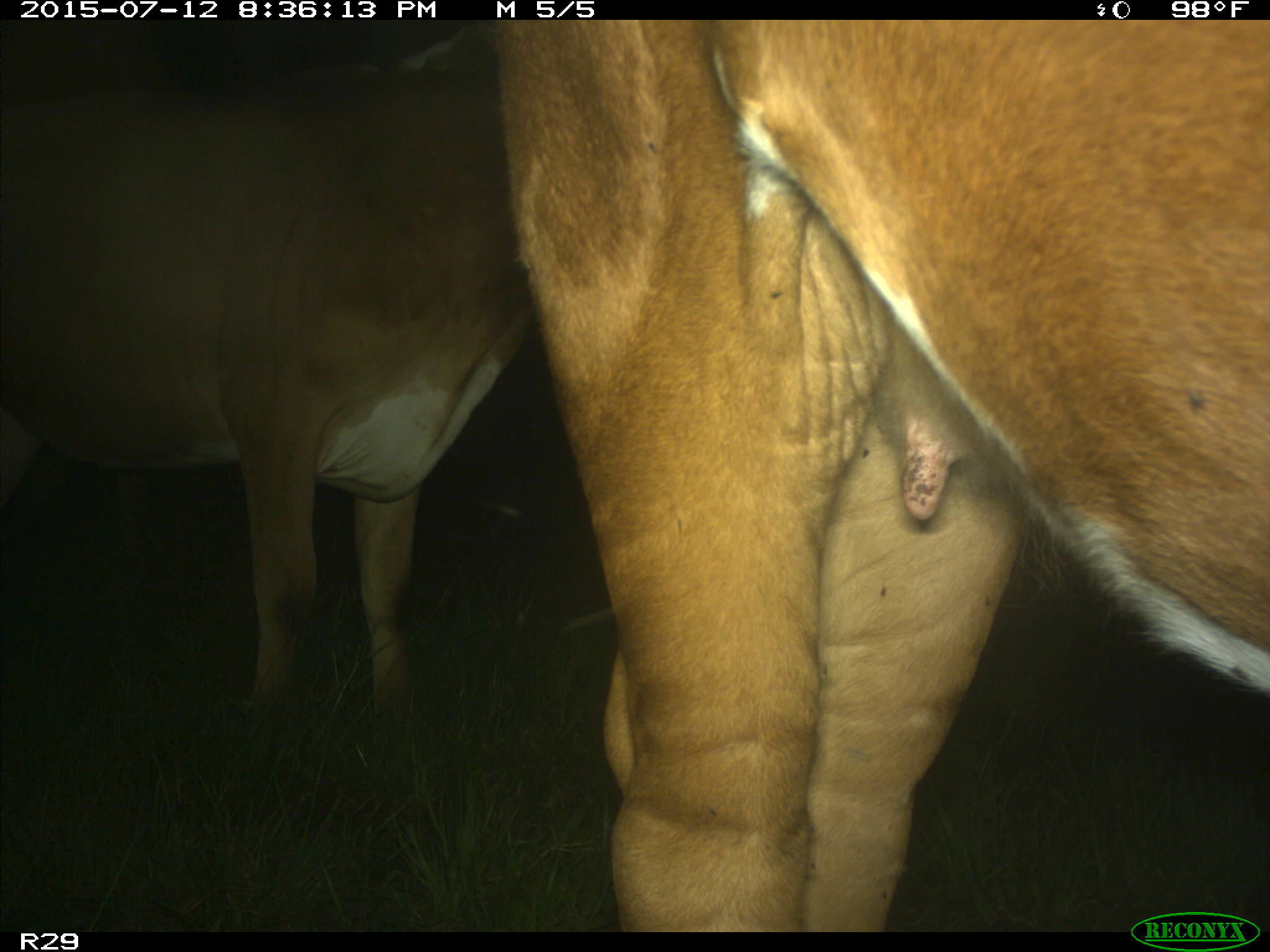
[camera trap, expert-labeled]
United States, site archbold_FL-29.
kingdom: Animalia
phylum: Chordata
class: Mammalia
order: Artiodactyla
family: Bovidae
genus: Bos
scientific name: Bos taurus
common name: domestic cow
Bos taurus (domestic cow).